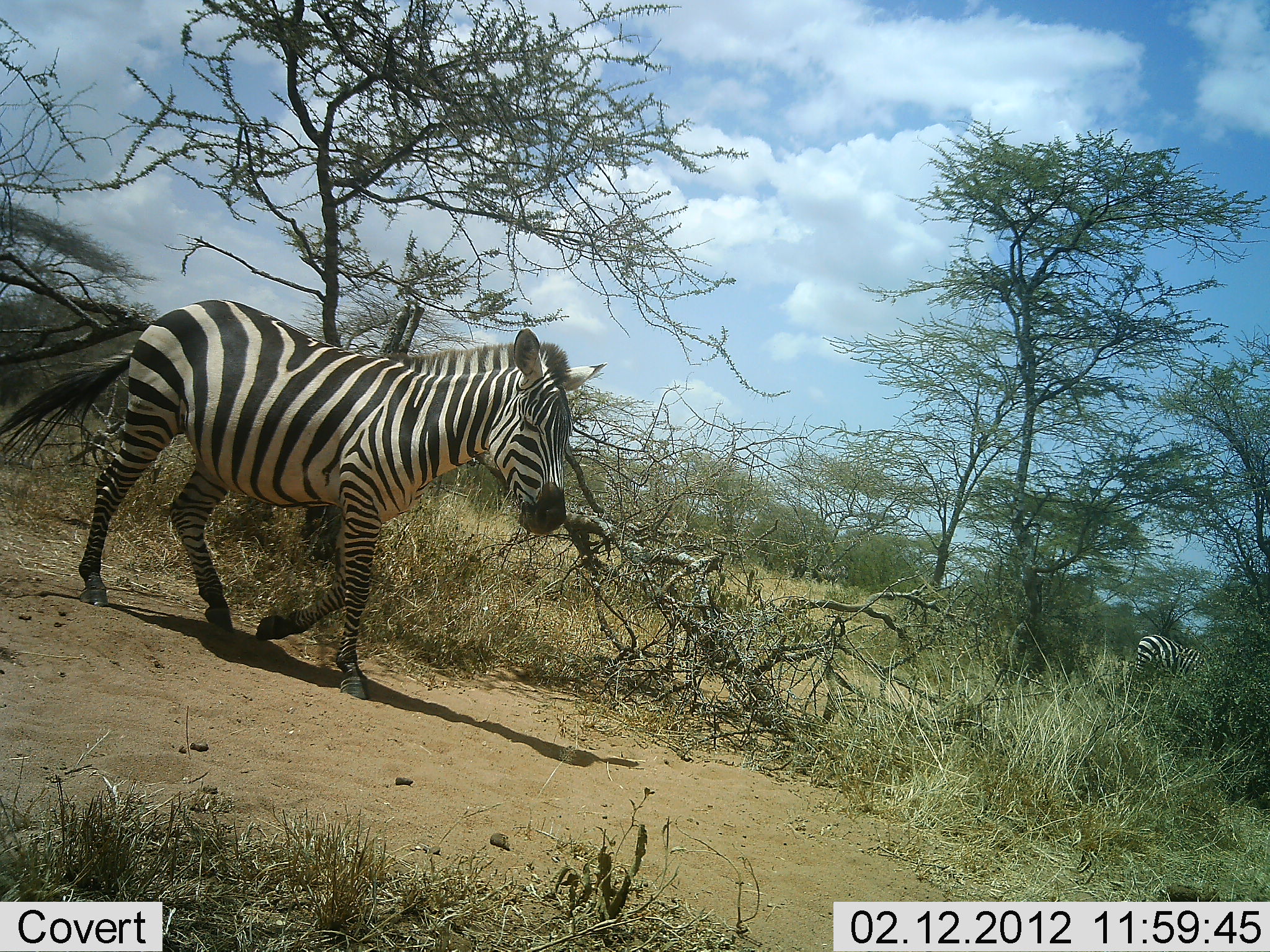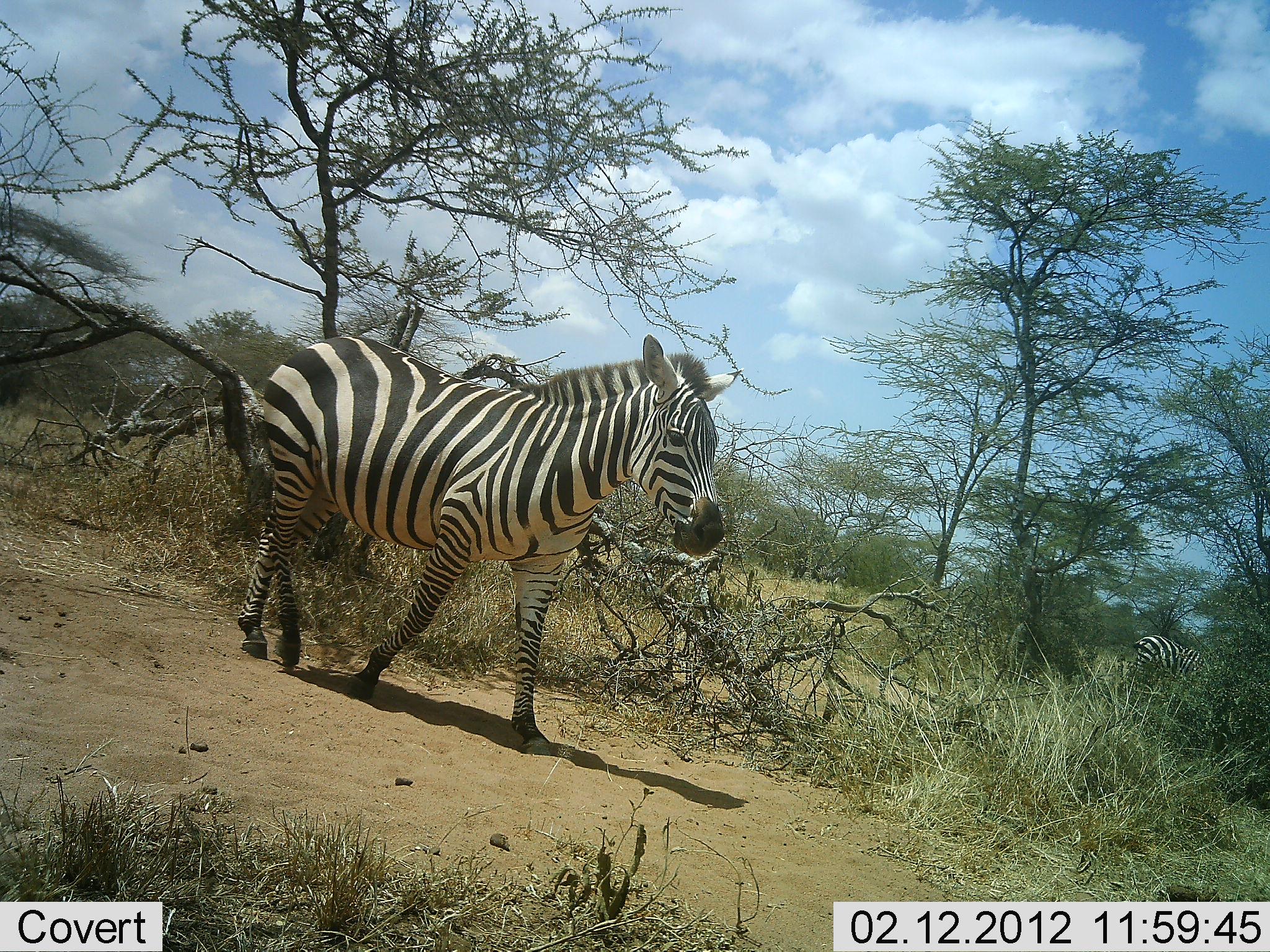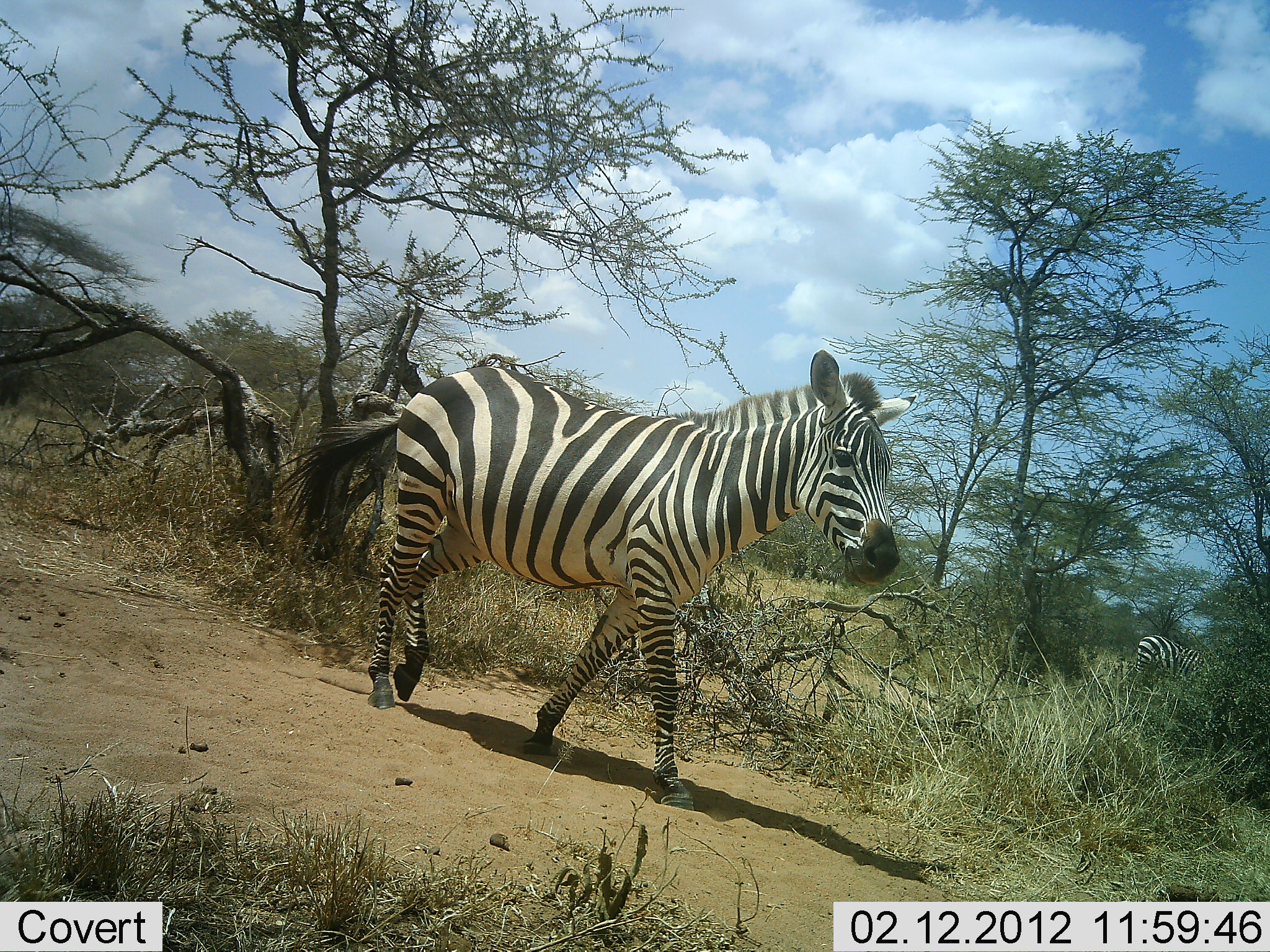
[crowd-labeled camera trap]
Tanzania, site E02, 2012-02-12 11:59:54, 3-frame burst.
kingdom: Animalia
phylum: Chordata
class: Mammalia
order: Perissodactyla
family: Equidae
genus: Equus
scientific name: Equus quagga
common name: plains zebra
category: zebra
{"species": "zebra (plains zebra) (Equus quagga)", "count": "2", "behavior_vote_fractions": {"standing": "54%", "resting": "4%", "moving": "86%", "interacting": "0%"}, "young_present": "0%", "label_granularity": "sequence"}